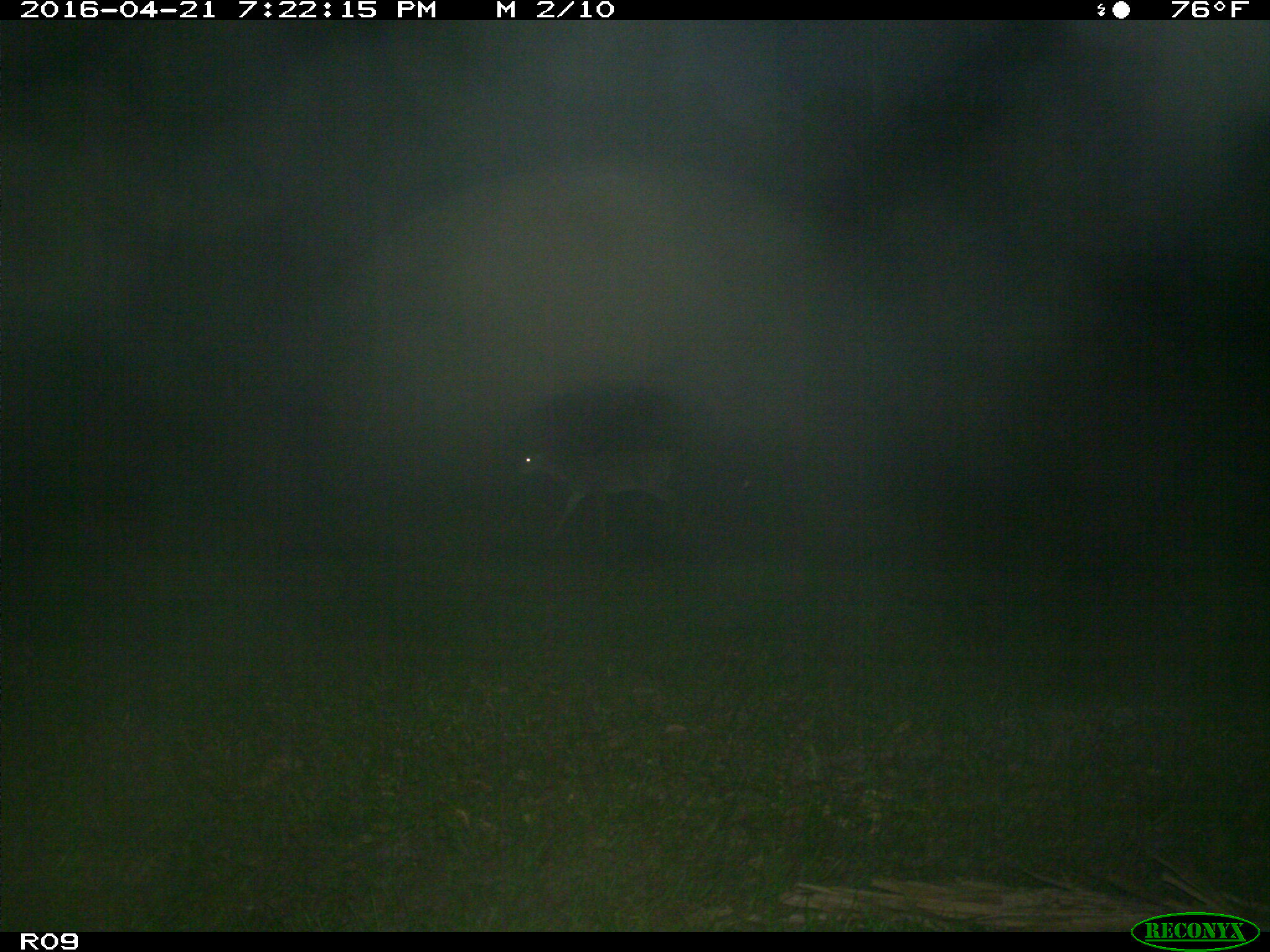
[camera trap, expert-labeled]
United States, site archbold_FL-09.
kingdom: Animalia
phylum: Chordata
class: Mammalia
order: Artiodactyla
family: Cervidae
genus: Odocoileus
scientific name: Odocoileus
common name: deer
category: unidentified deer